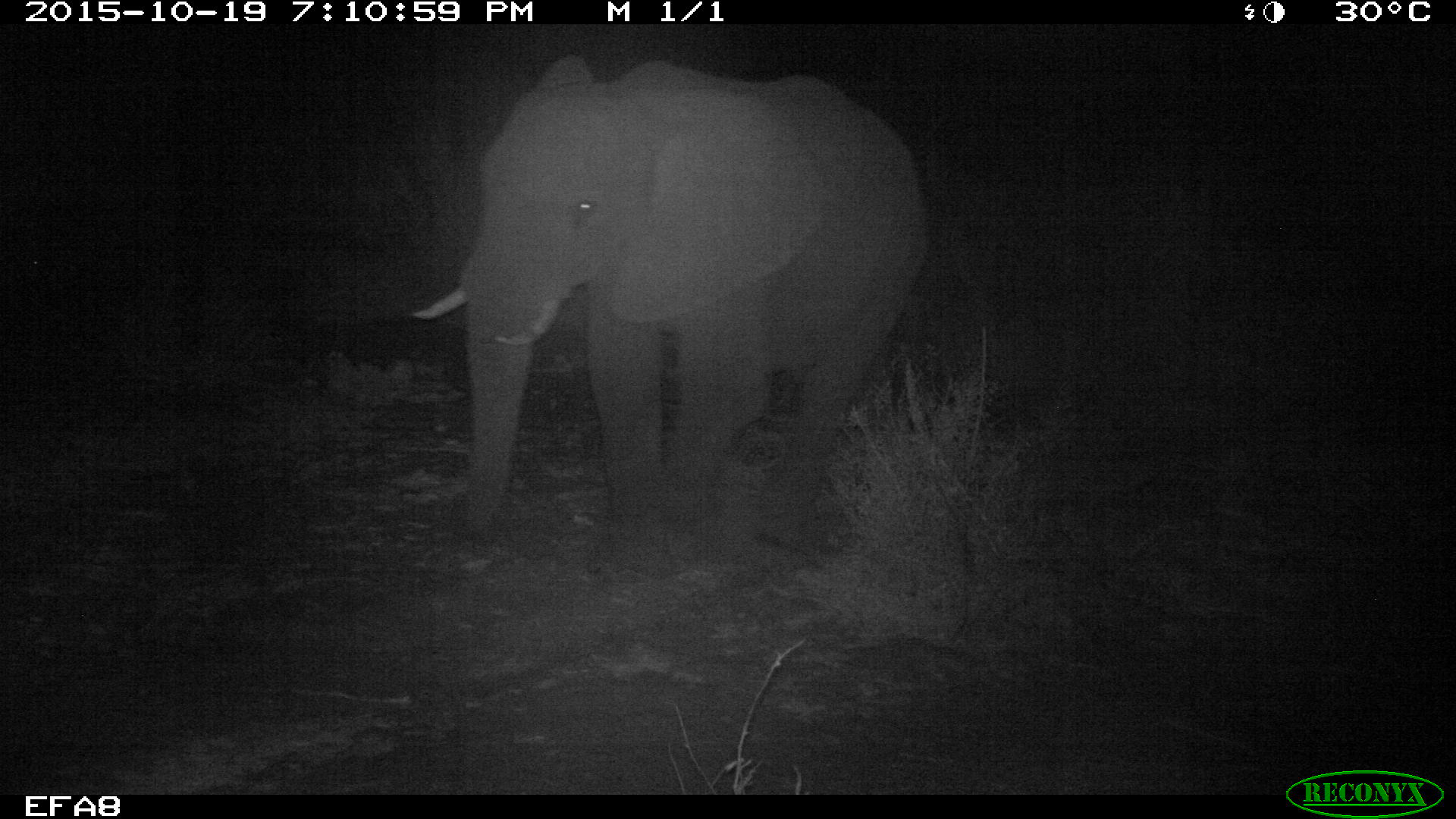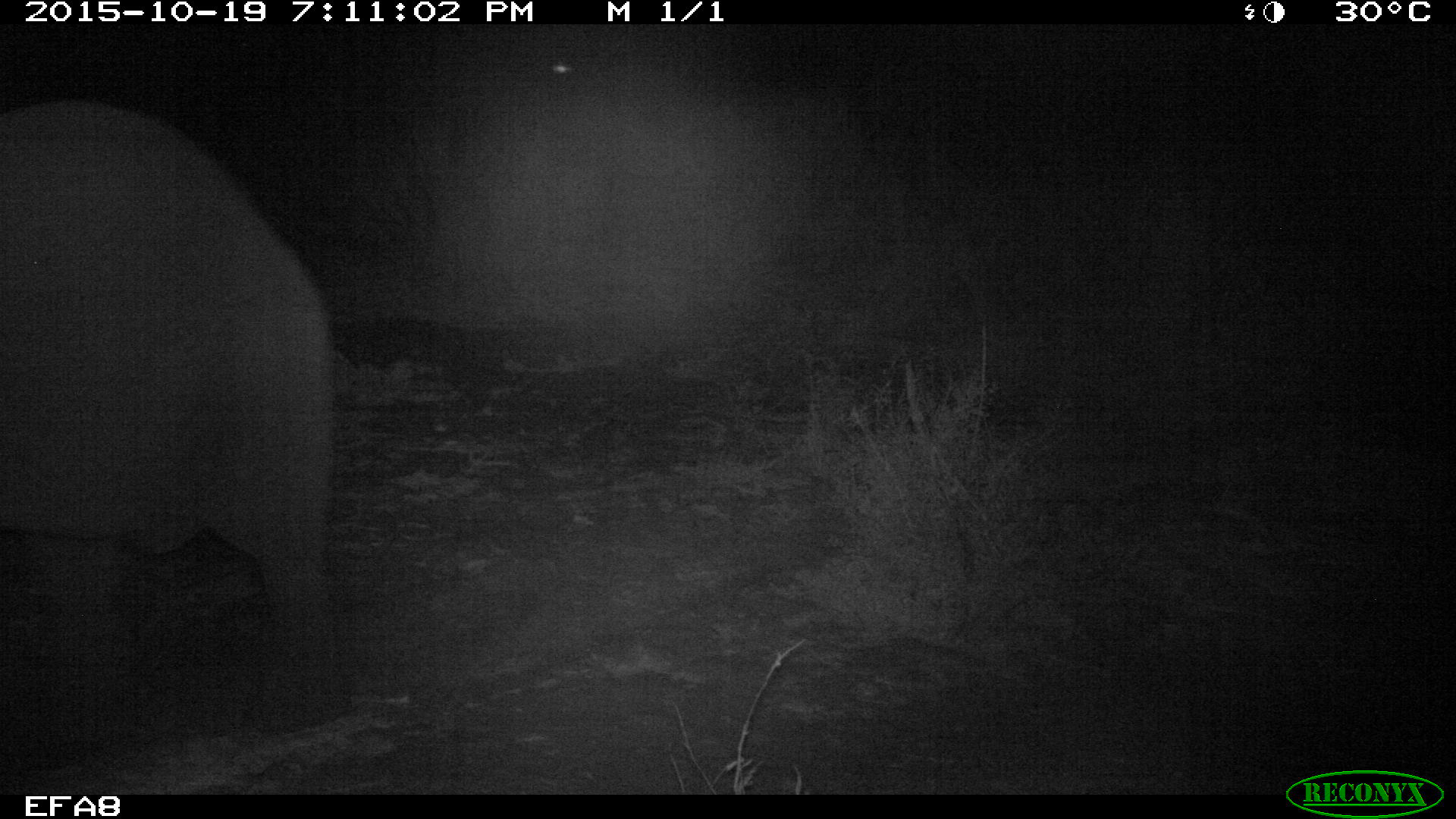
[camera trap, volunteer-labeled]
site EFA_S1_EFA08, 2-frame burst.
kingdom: Animalia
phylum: Chordata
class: Mammalia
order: Proboscidea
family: Elephantidae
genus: Loxodonta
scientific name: Loxodonta africana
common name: african bush elephant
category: elephant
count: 1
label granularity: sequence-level